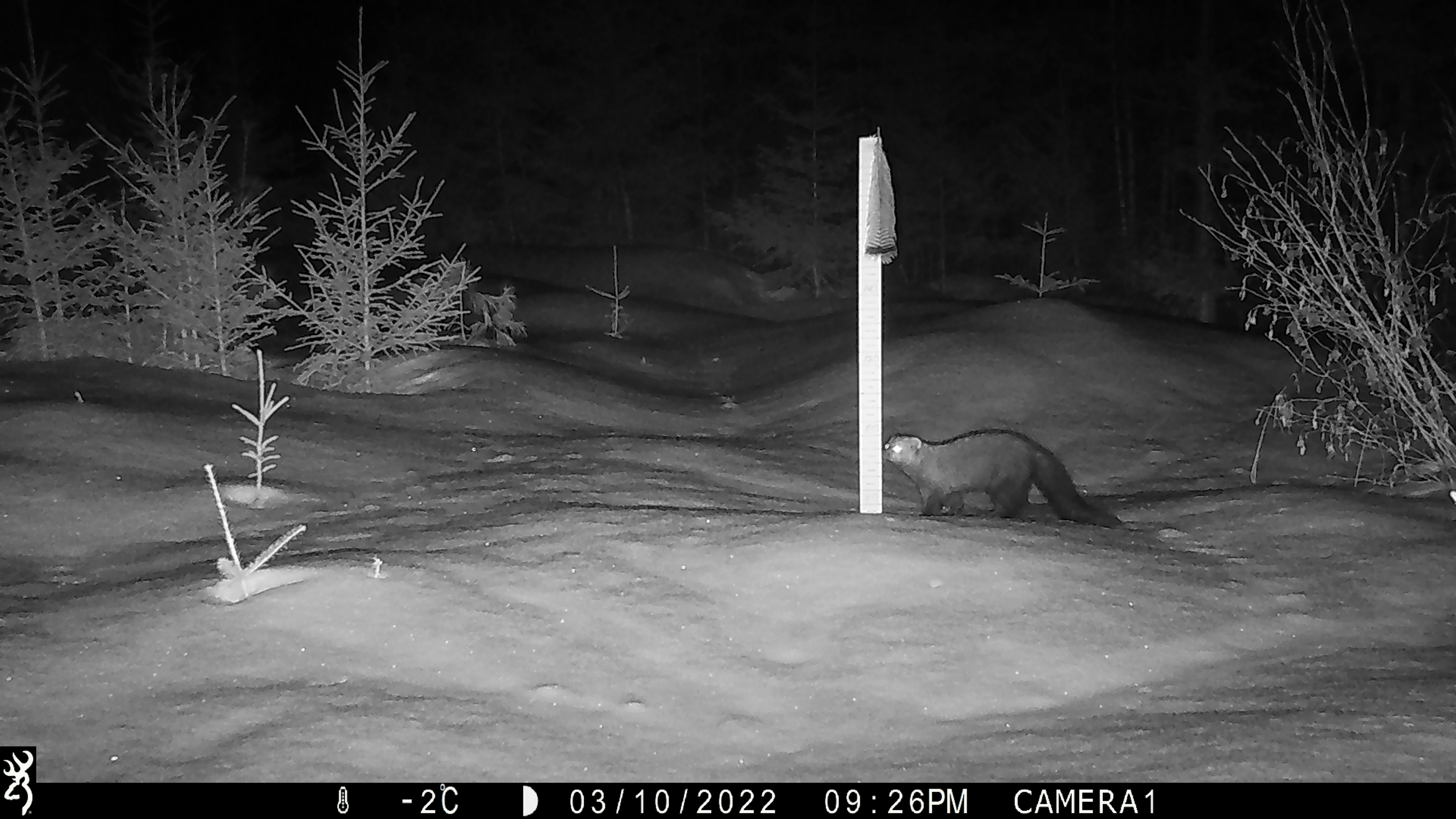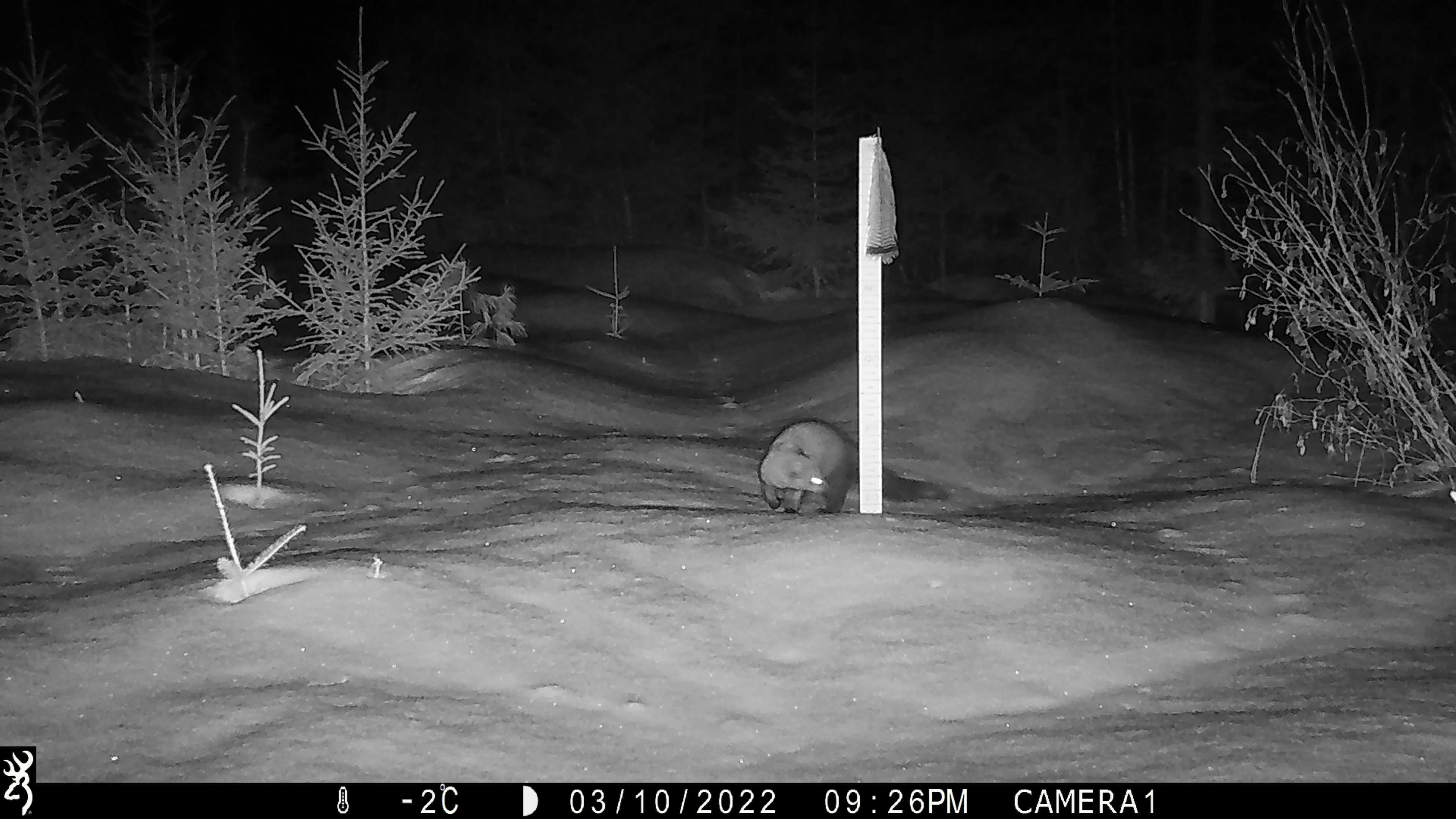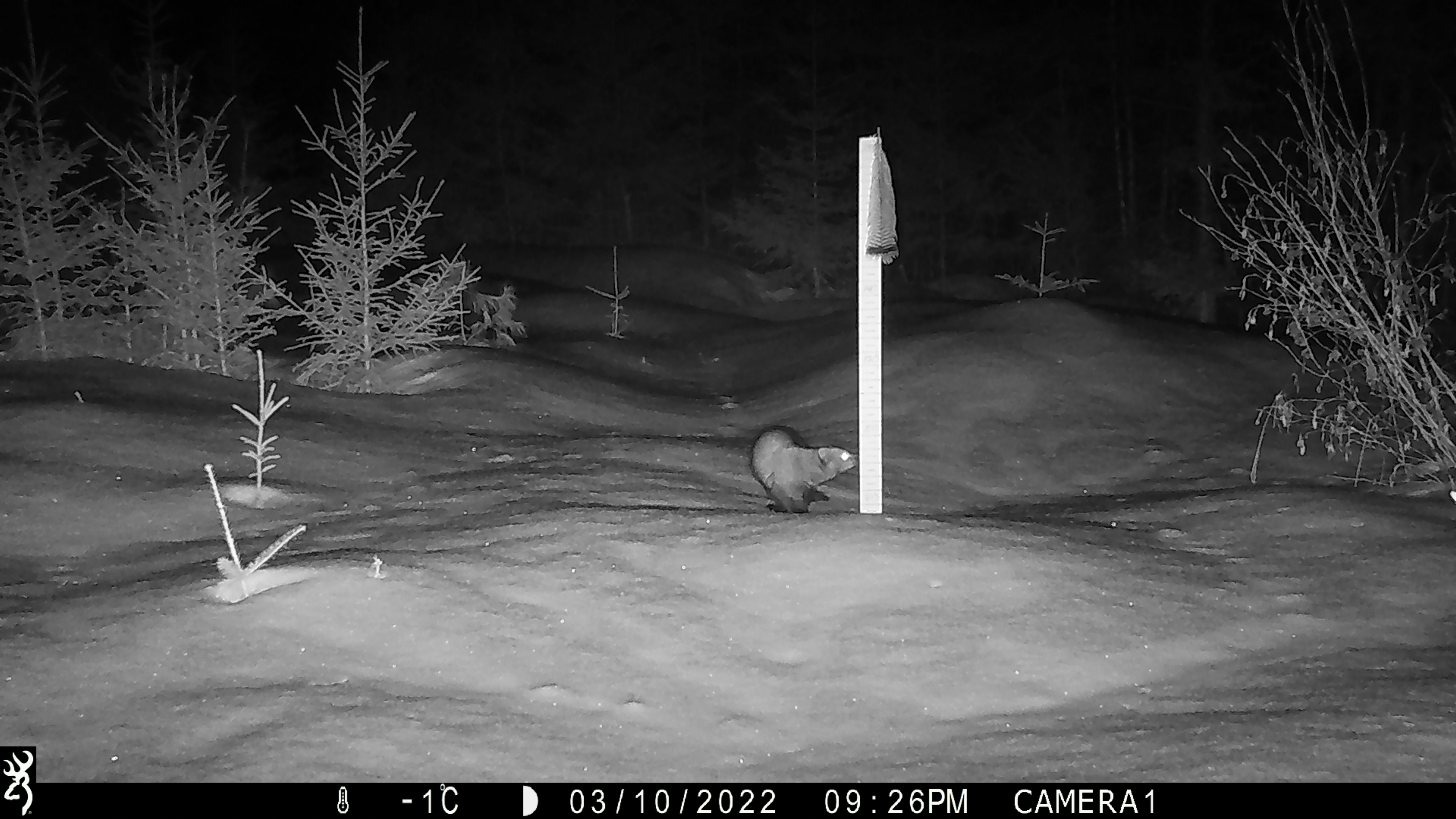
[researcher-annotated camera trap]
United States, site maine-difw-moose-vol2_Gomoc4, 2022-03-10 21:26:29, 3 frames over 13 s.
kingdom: Animalia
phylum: Chordata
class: Mammalia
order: Carnivora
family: Mustelidae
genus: Pekania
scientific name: Pekania pennanti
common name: fisher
Fisher (Pekania pennanti).